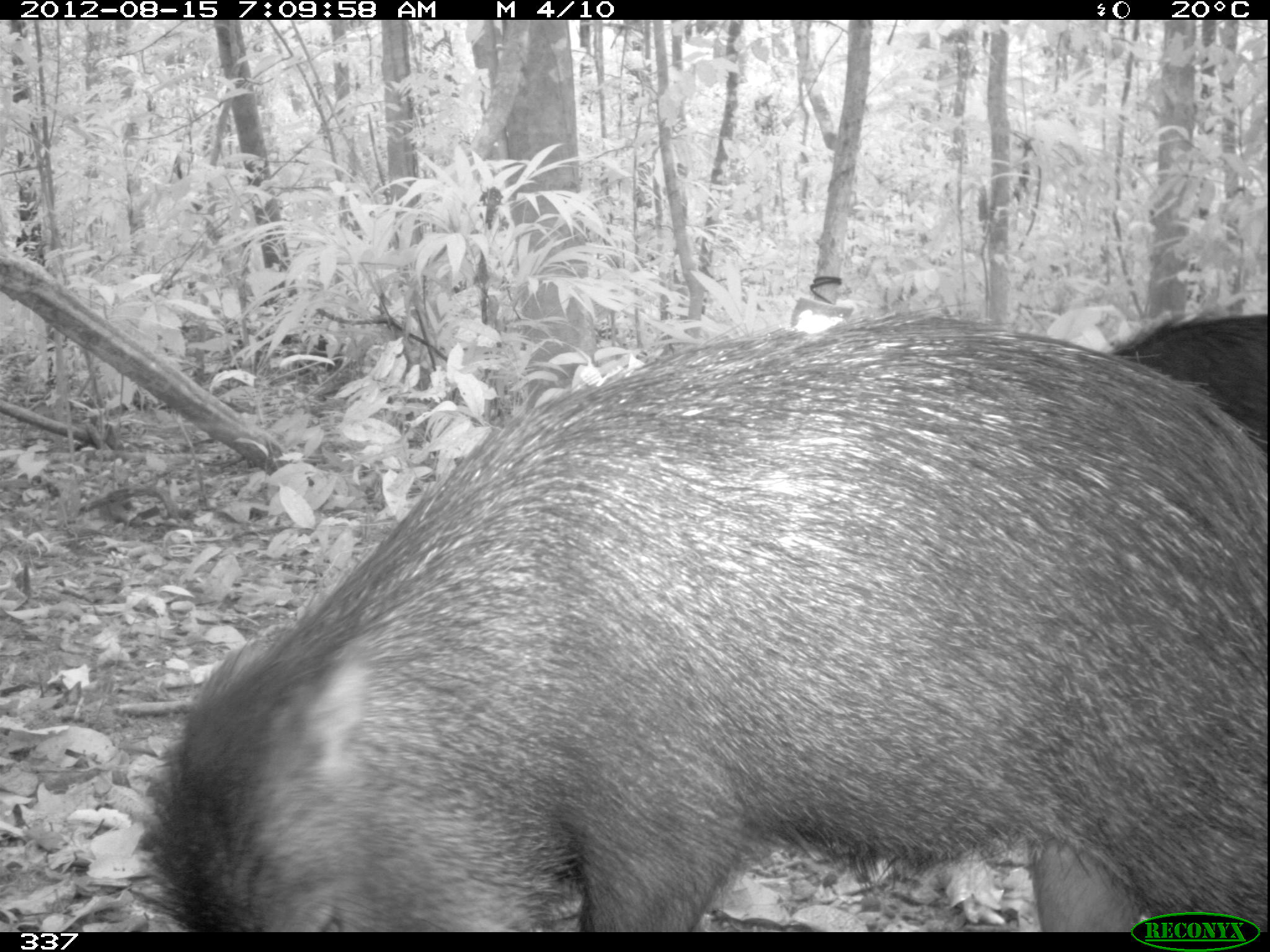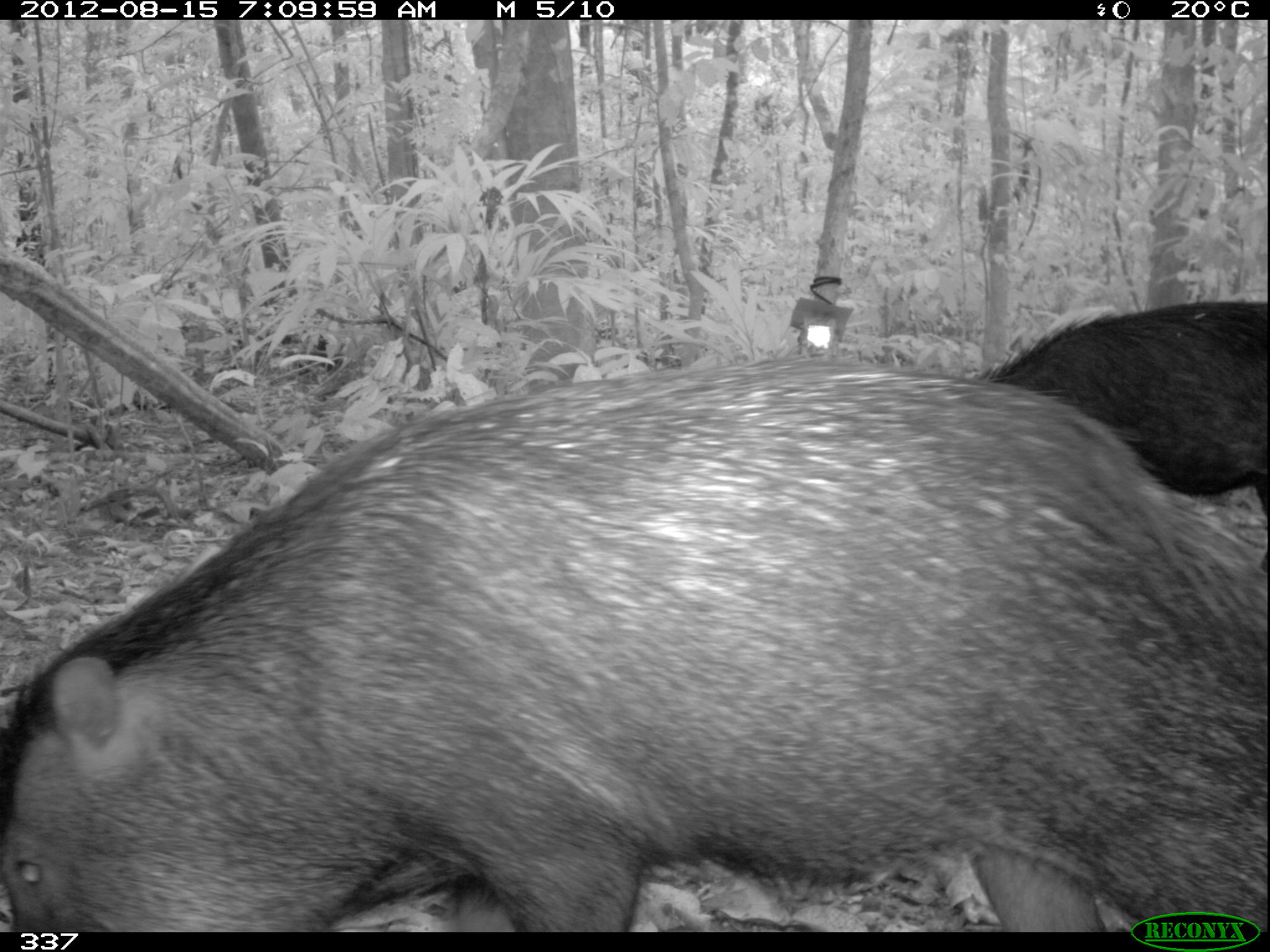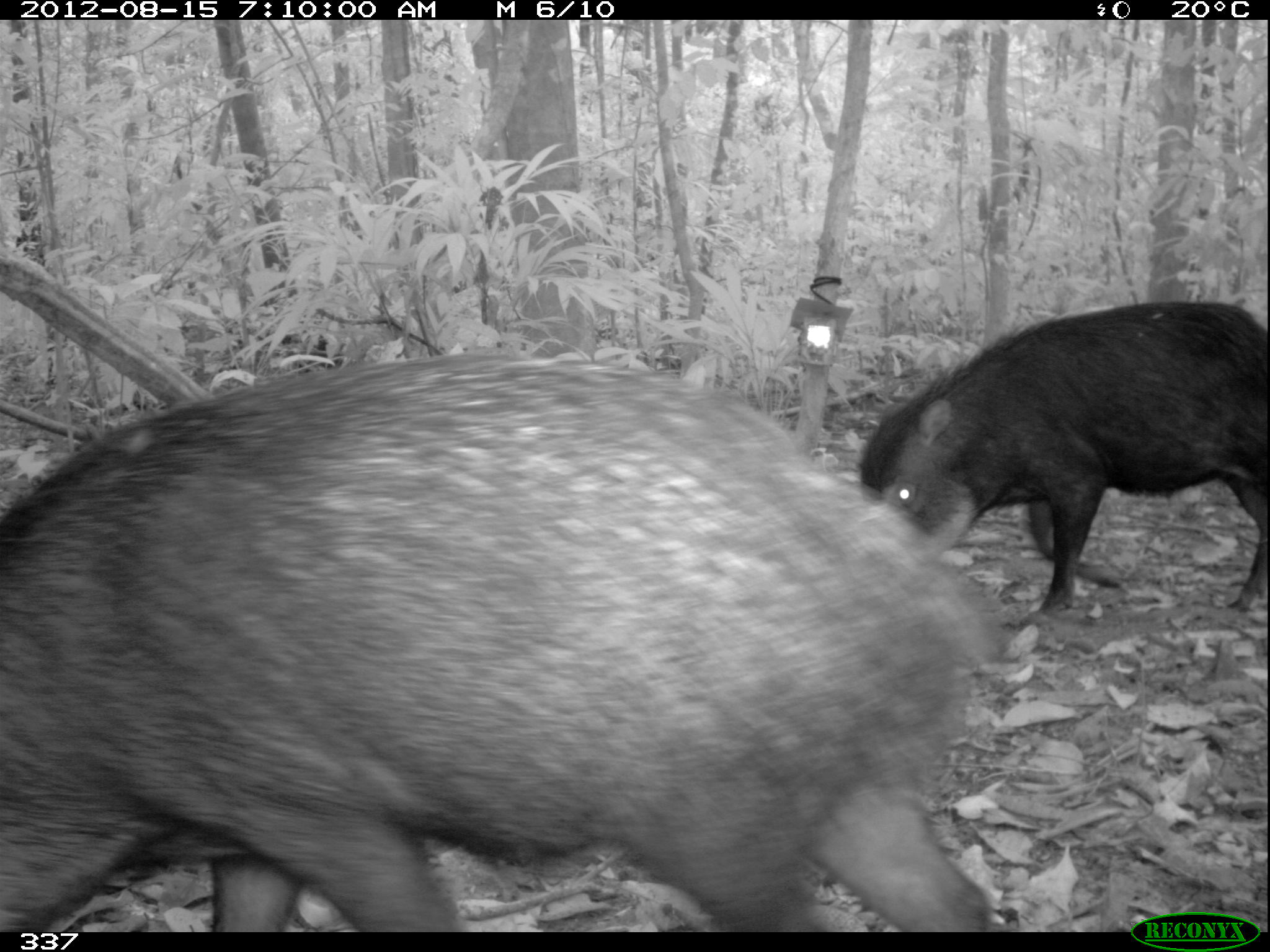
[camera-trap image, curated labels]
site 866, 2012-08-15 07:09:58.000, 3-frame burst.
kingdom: Animalia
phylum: Chordata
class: Mammalia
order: Artiodactyla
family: Tayassuidae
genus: Tayassu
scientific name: Tayassu pecari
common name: white-lipped peccary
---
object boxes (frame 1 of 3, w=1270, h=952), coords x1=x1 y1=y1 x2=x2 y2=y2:
tayassu pecari: x1=130 y1=307 x2=1270 y2=932; x1=1109 y1=312 x2=1270 y2=438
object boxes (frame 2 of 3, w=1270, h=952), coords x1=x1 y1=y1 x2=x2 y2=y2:
tayassu pecari: x1=0 y1=359 x2=1269 y2=930; x1=975 y1=300 x2=1270 y2=570